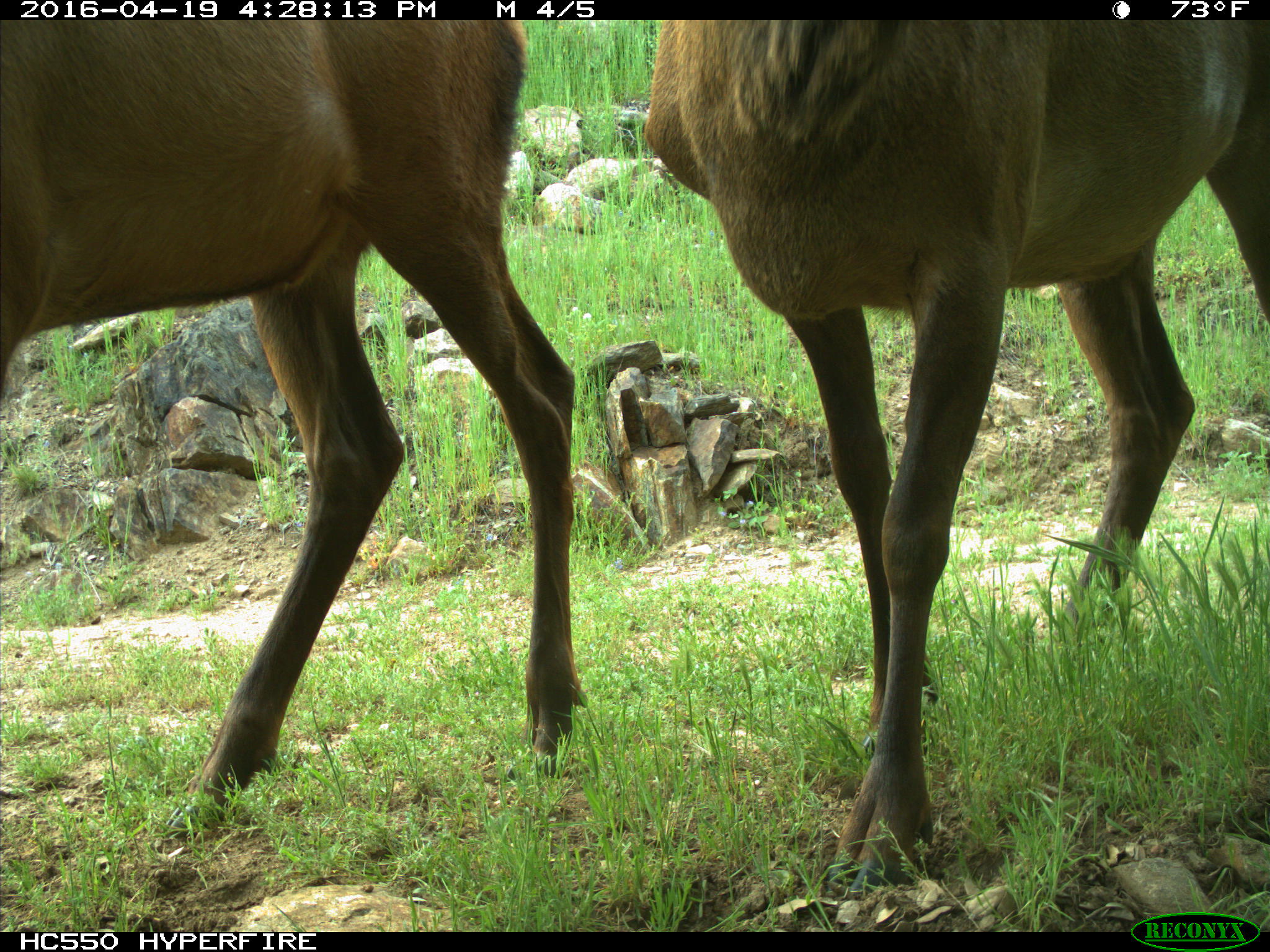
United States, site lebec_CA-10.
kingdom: Animalia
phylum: Chordata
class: Mammalia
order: Artiodactyla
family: Cervidae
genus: Cervus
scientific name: Cervus canadensis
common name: elk